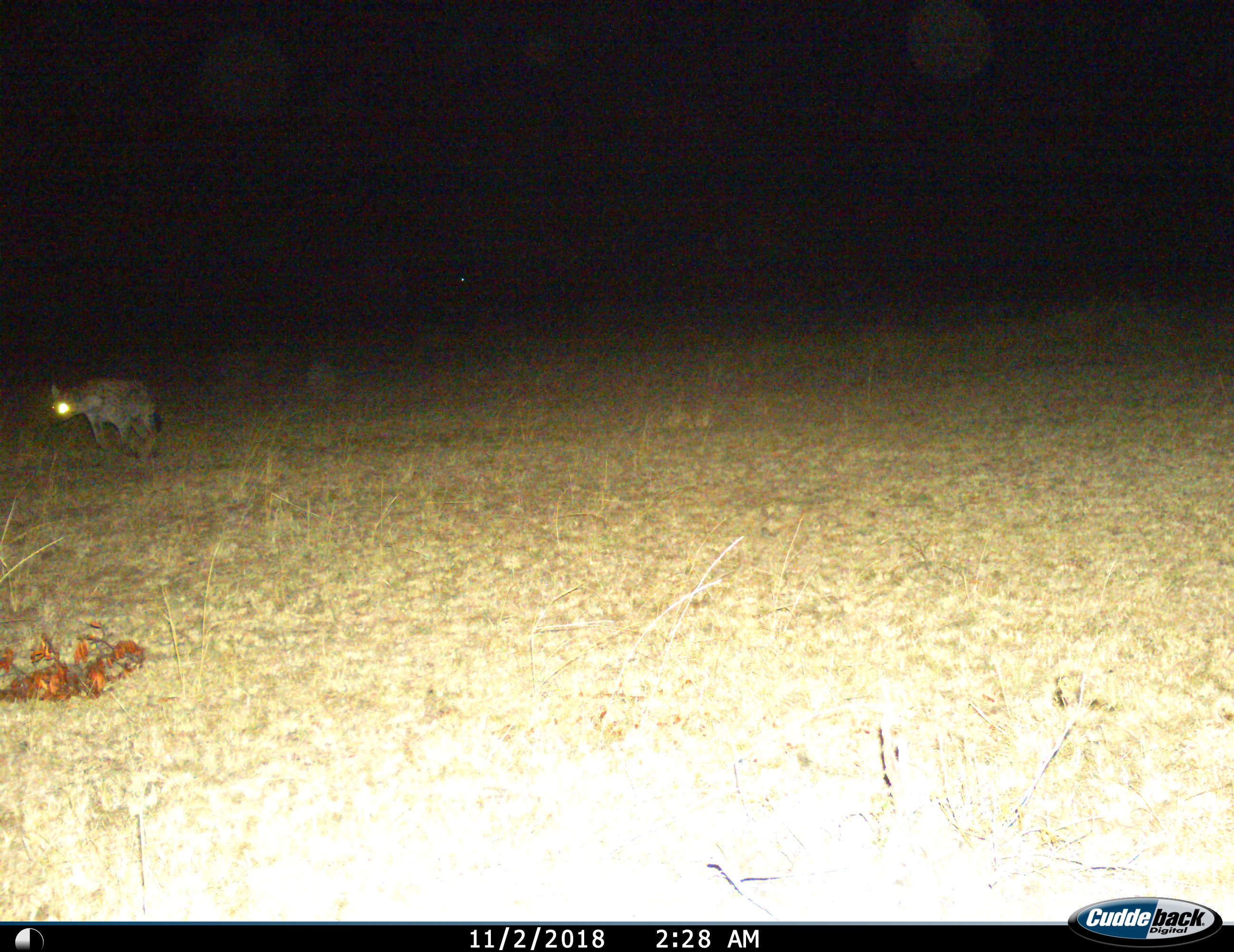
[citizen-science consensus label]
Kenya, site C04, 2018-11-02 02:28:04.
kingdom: Animalia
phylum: Chordata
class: Mammalia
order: Carnivora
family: Hyaenidae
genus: Crocuta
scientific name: Crocuta crocuta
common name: spotted hyena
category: hyenaspotted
Hyenaspotted (spotted hyena) (Crocuta crocuta), count 1. Behavior (volunteer vote fractions): standing 33%, resting 0%, moving 78%, interacting 0%. Young present (vote fraction): 0%. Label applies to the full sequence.